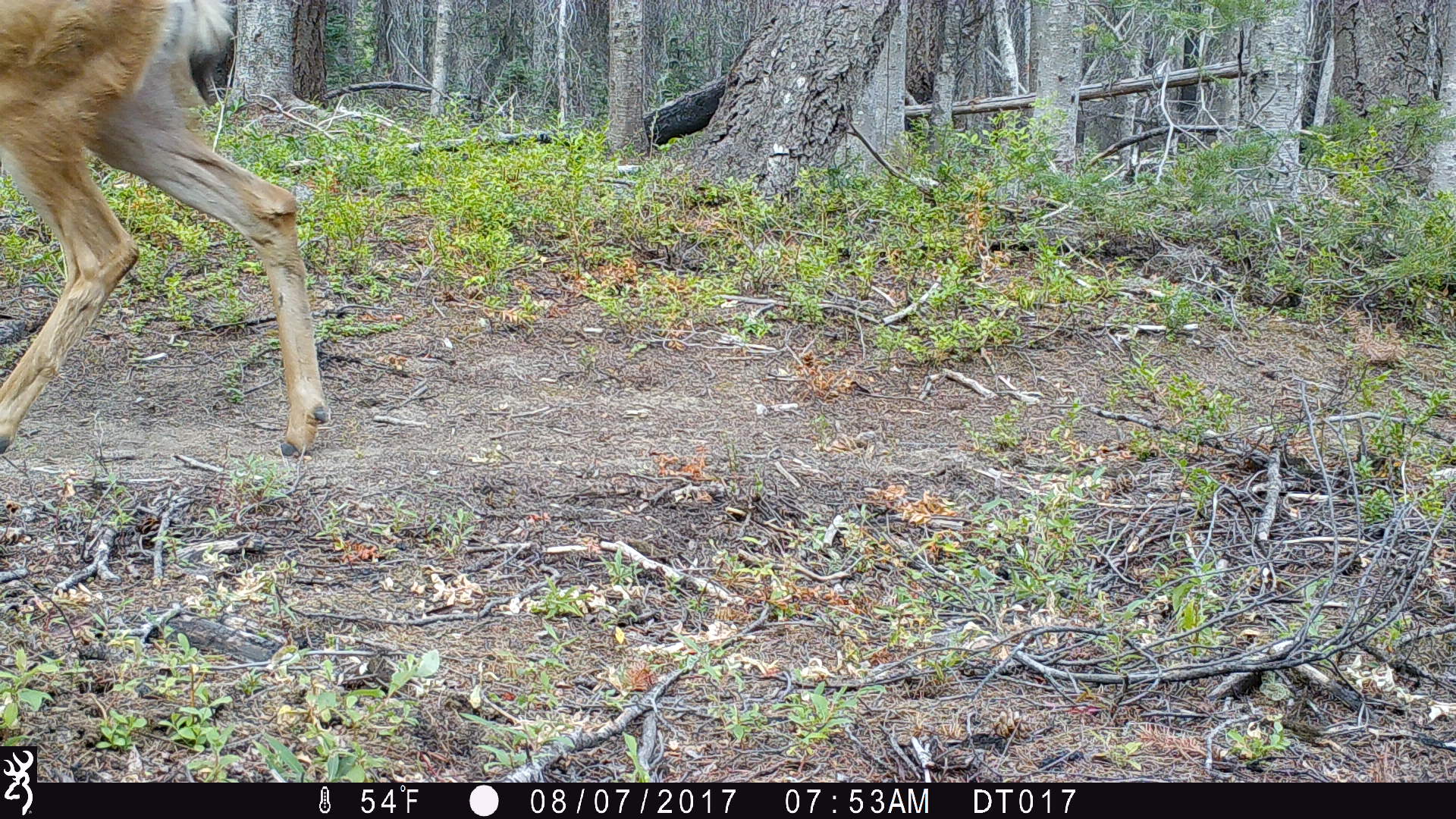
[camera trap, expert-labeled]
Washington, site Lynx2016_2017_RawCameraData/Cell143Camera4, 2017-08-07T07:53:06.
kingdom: Animalia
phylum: Chordata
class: Mammalia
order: Artiodactyla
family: Cervidae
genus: Odocoileus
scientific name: Odocoileus hemionus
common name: mule deer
Odocoileus hemionus (mule deer). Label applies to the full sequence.